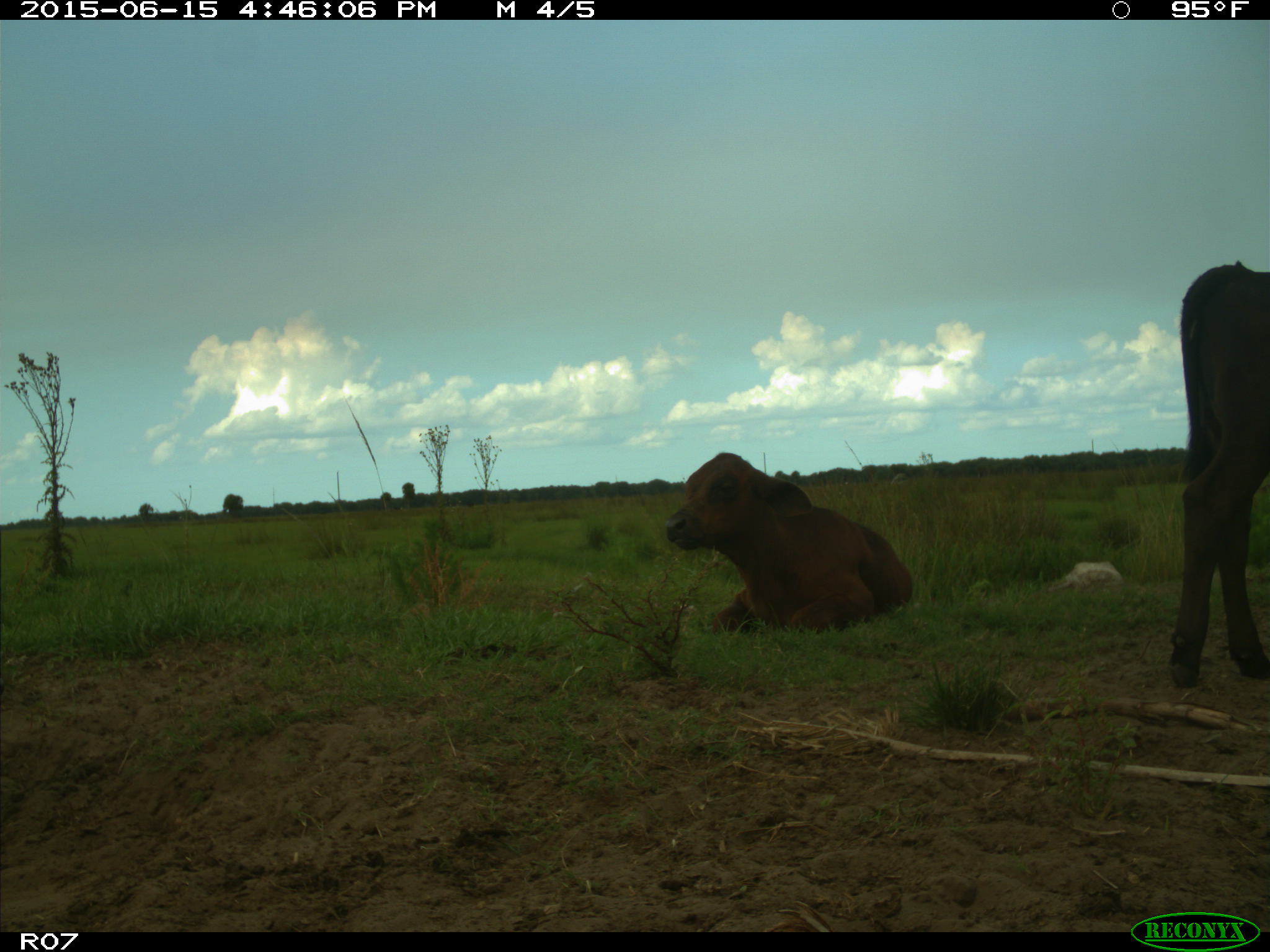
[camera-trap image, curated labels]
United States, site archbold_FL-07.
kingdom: Animalia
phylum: Chordata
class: Mammalia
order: Artiodactyla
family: Bovidae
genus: Bos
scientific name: Bos taurus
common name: domestic cow